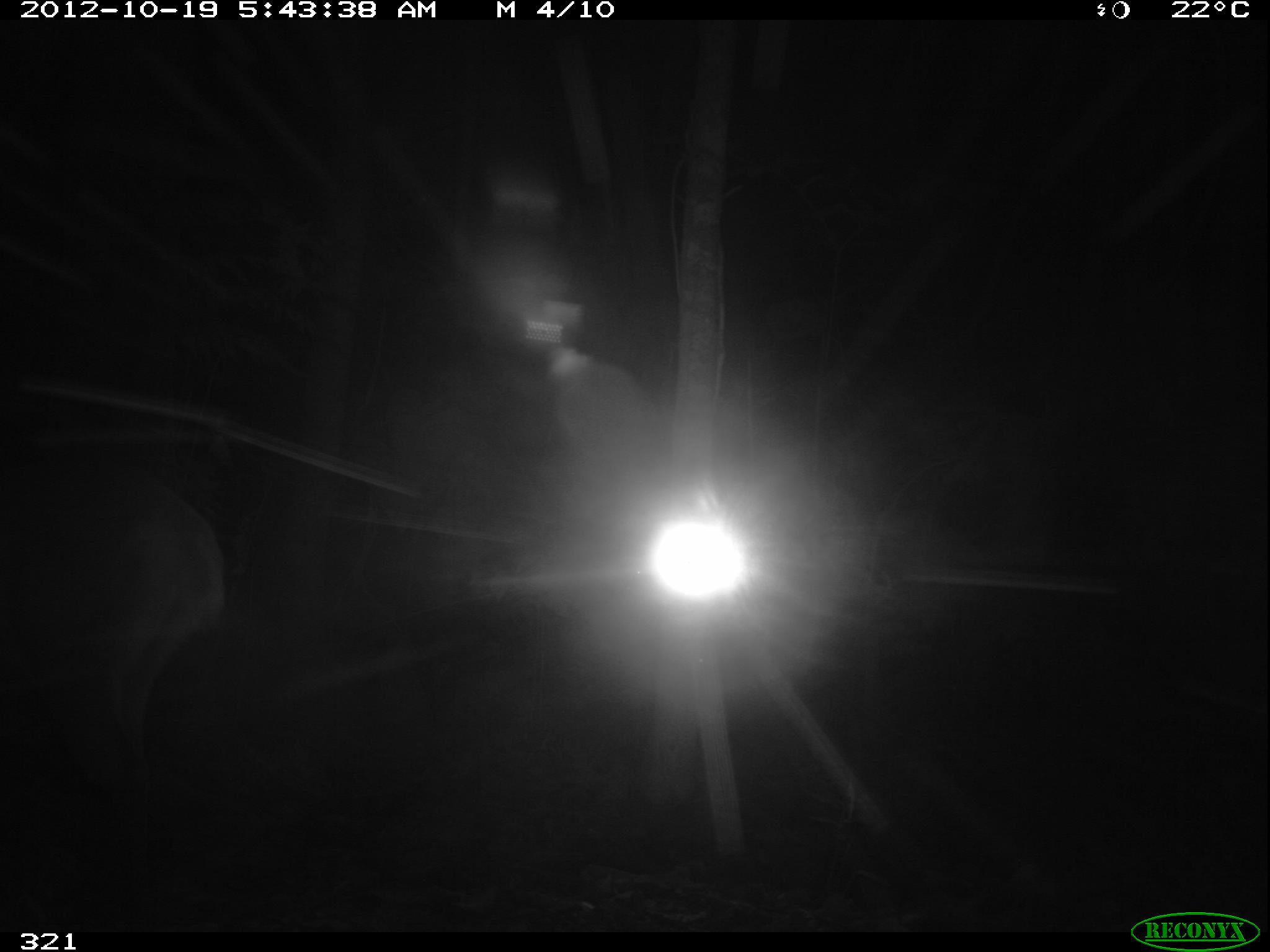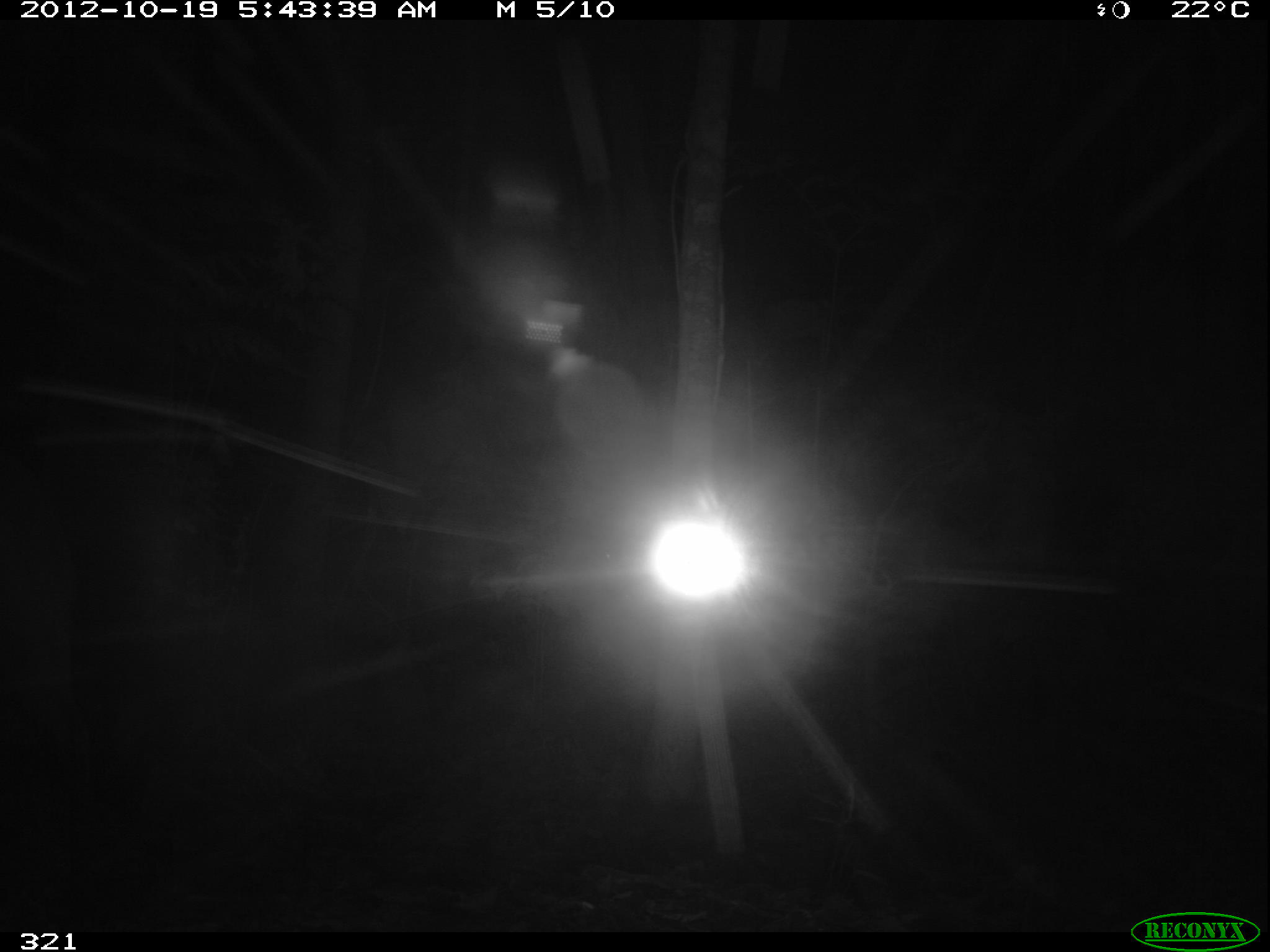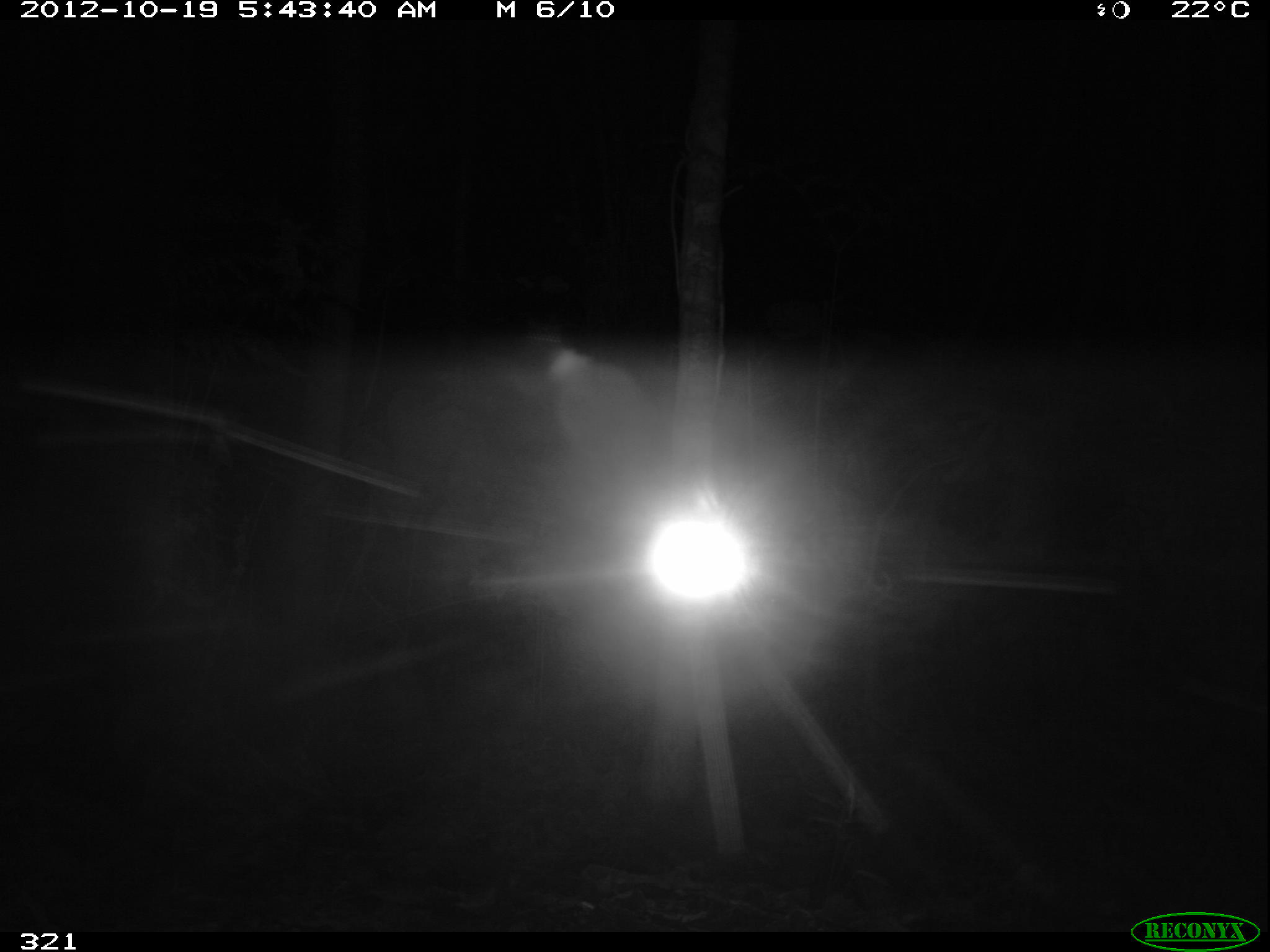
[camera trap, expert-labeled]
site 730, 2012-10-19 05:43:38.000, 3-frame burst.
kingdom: Animalia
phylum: Chordata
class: Mammalia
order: Artiodactyla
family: Cervidae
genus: Mazama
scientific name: Mazama americana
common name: red brocket